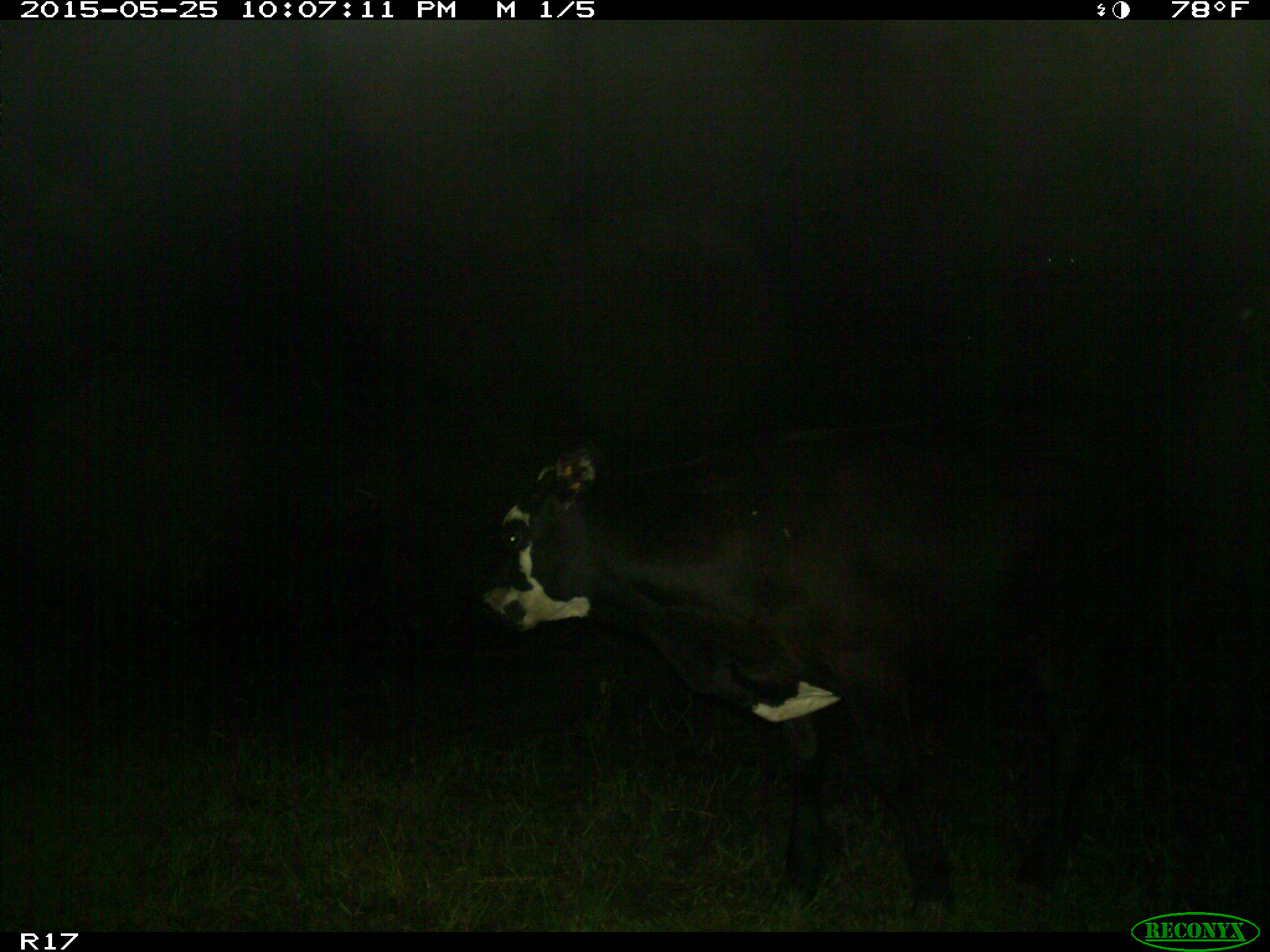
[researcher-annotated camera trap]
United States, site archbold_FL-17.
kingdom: Animalia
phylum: Chordata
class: Mammalia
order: Artiodactyla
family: Bovidae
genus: Bos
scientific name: Bos taurus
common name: domestic cow